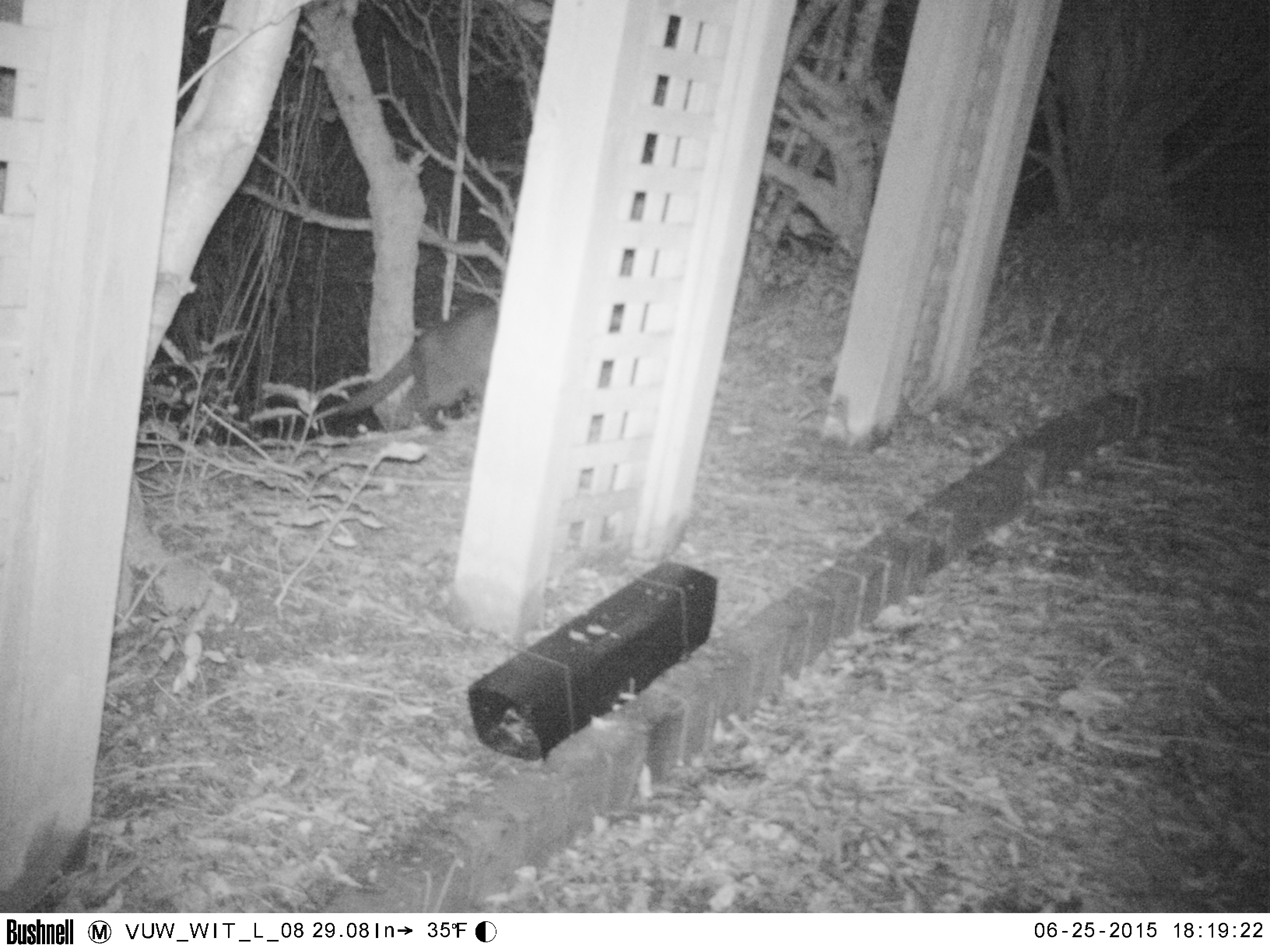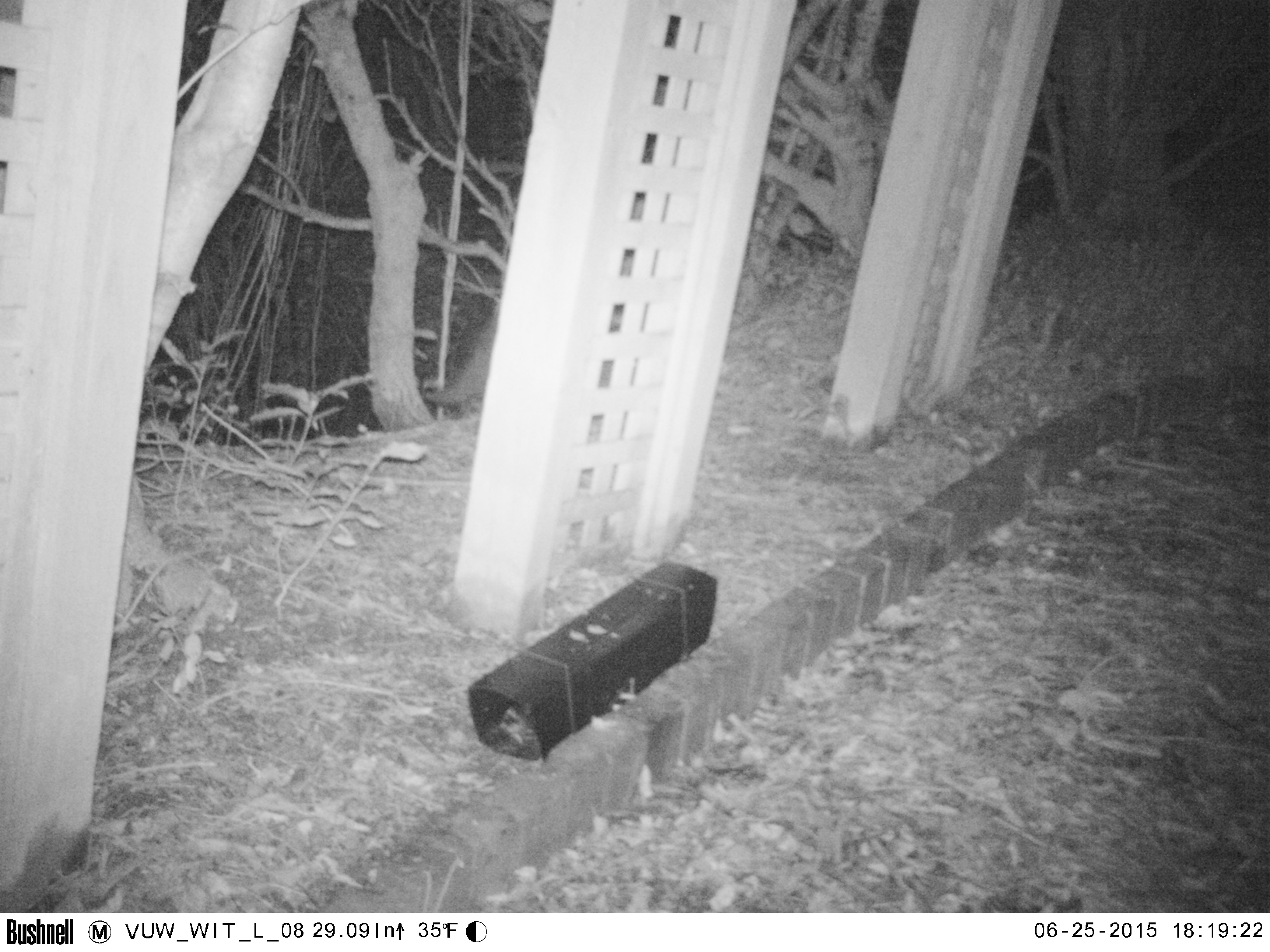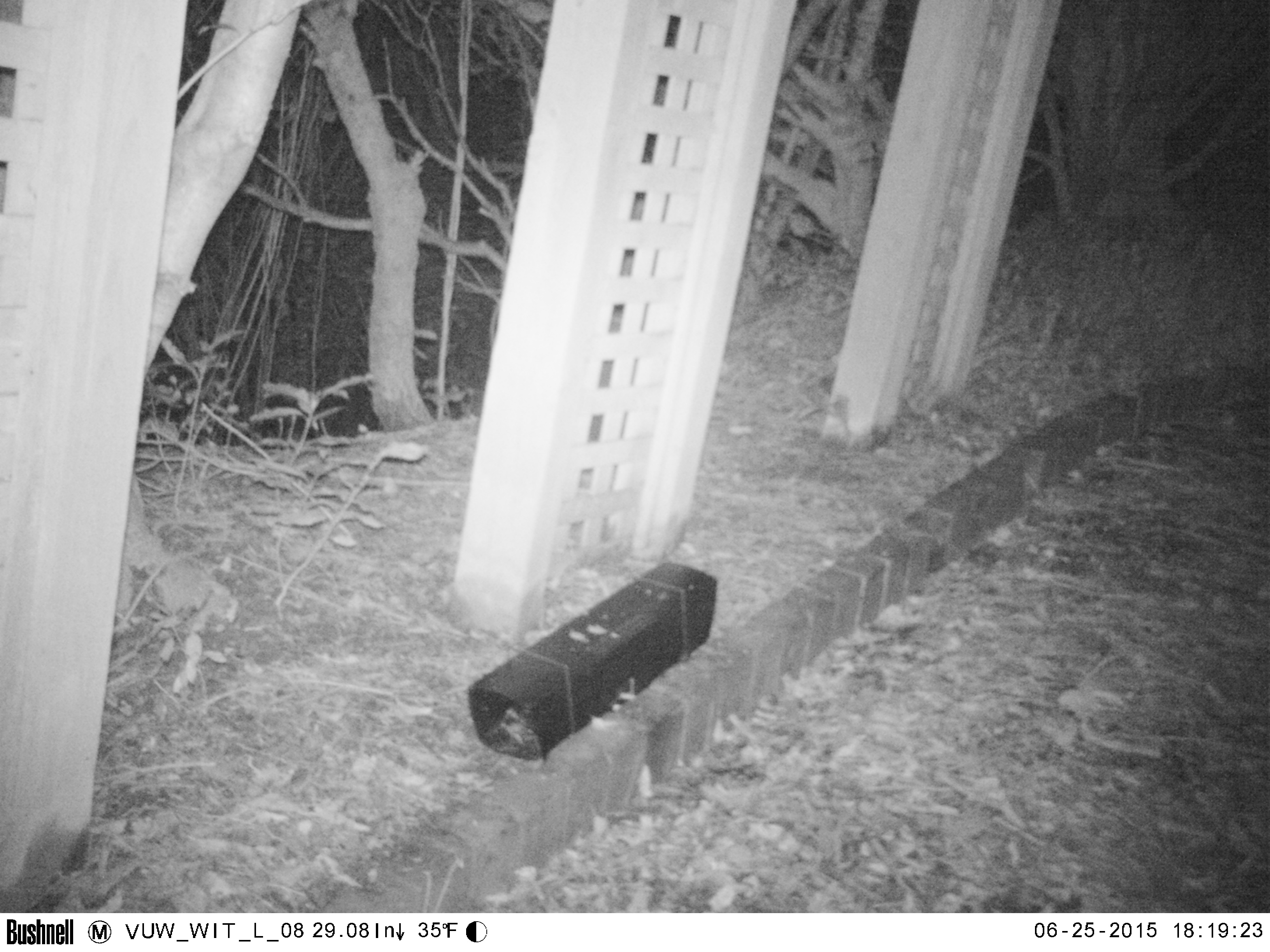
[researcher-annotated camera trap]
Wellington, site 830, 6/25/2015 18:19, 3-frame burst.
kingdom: Animalia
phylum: Chordata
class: Mammalia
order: Carnivora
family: Felidae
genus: Felis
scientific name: Felis catus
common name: cat